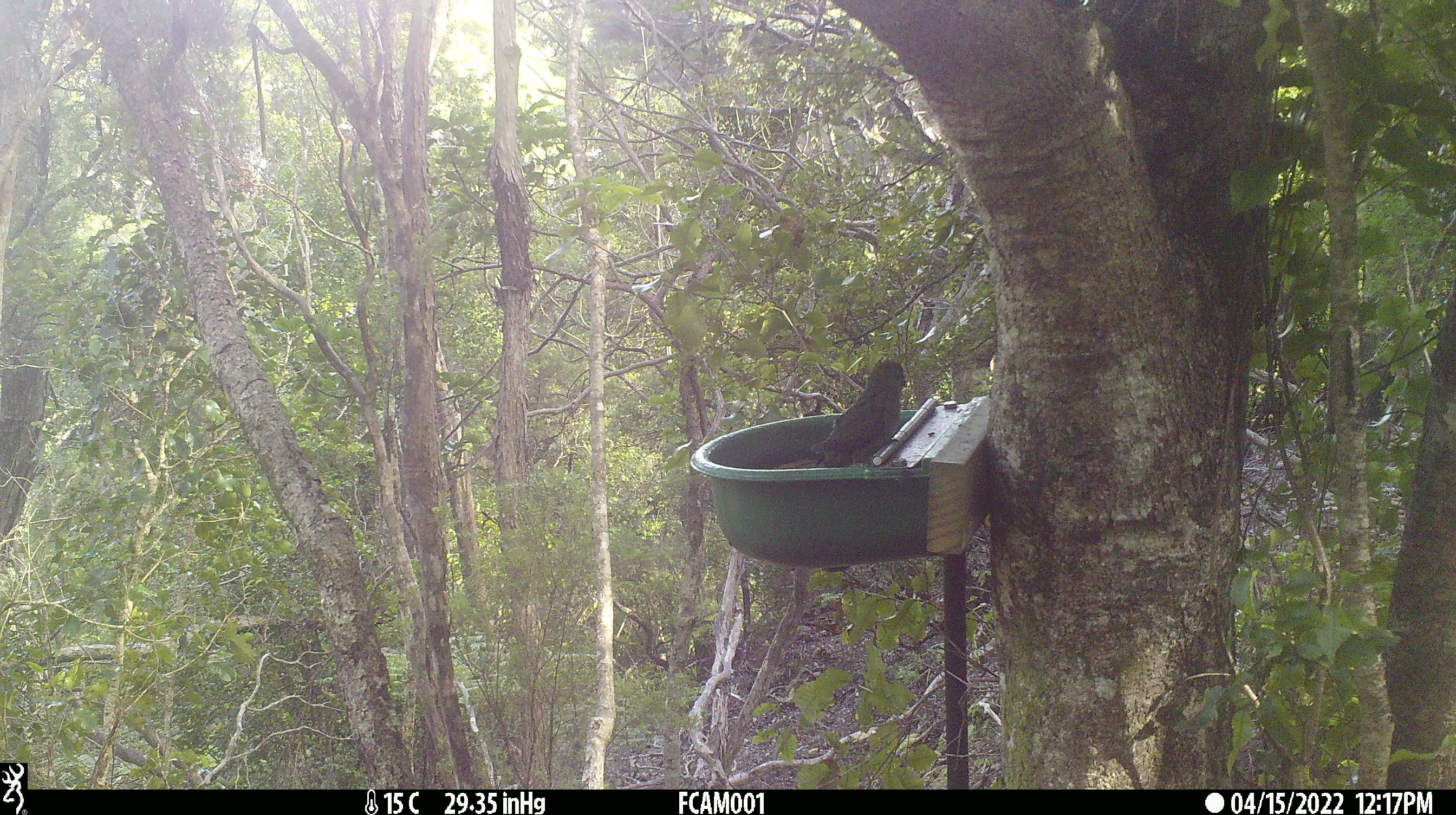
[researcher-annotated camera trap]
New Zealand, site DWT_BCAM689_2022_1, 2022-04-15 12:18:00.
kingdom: Animalia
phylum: Chordata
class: Aves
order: Psittaciformes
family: Psittaculidae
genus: Cyanoramphus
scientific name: Cyanoramphus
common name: parakeet